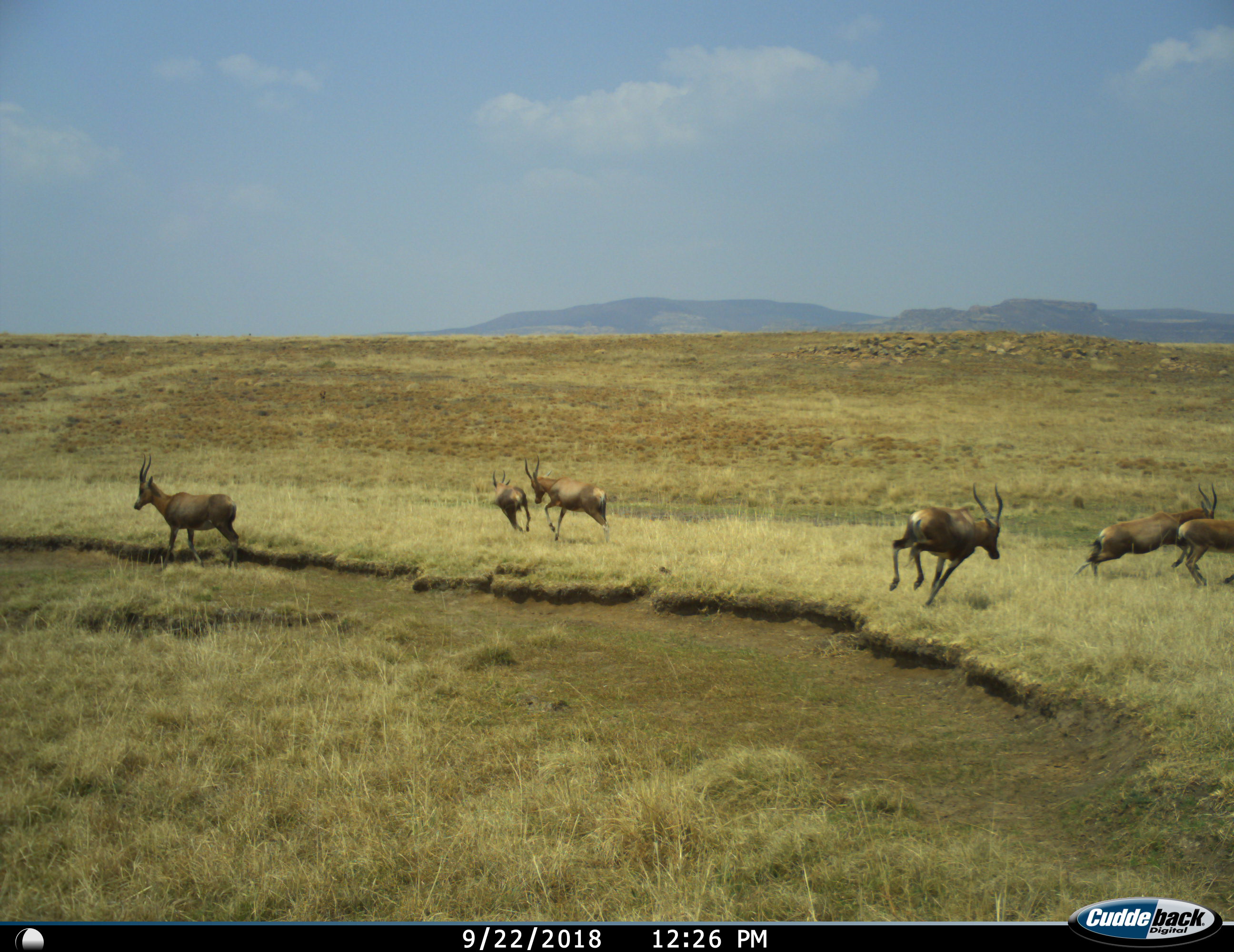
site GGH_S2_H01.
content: unidentified animal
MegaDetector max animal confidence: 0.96